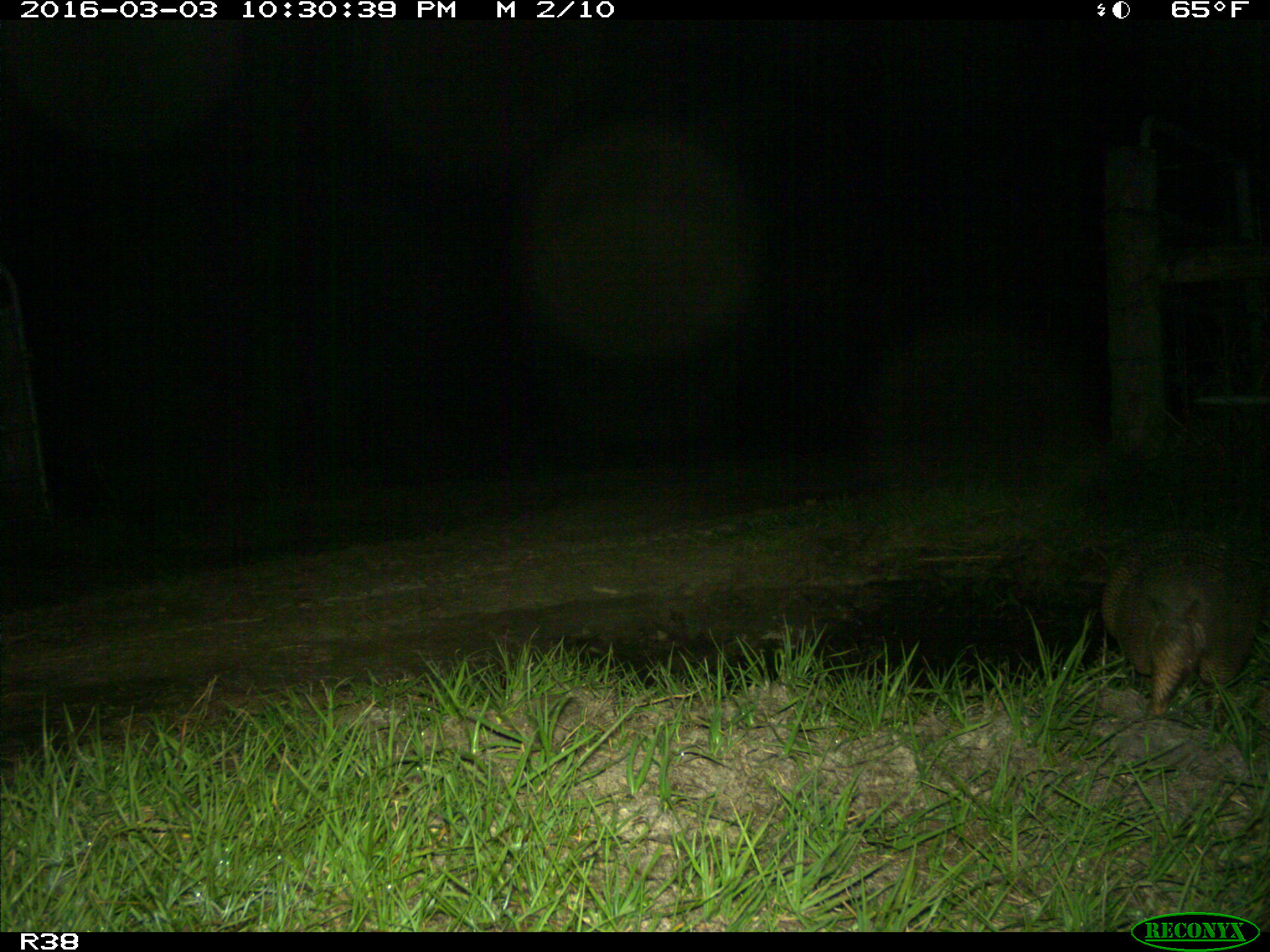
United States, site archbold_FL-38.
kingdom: Animalia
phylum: Chordata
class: Mammalia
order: Cingulata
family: Dasypodidae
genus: Dasypus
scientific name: Dasypus novemcinctus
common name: nine-banded armadillo